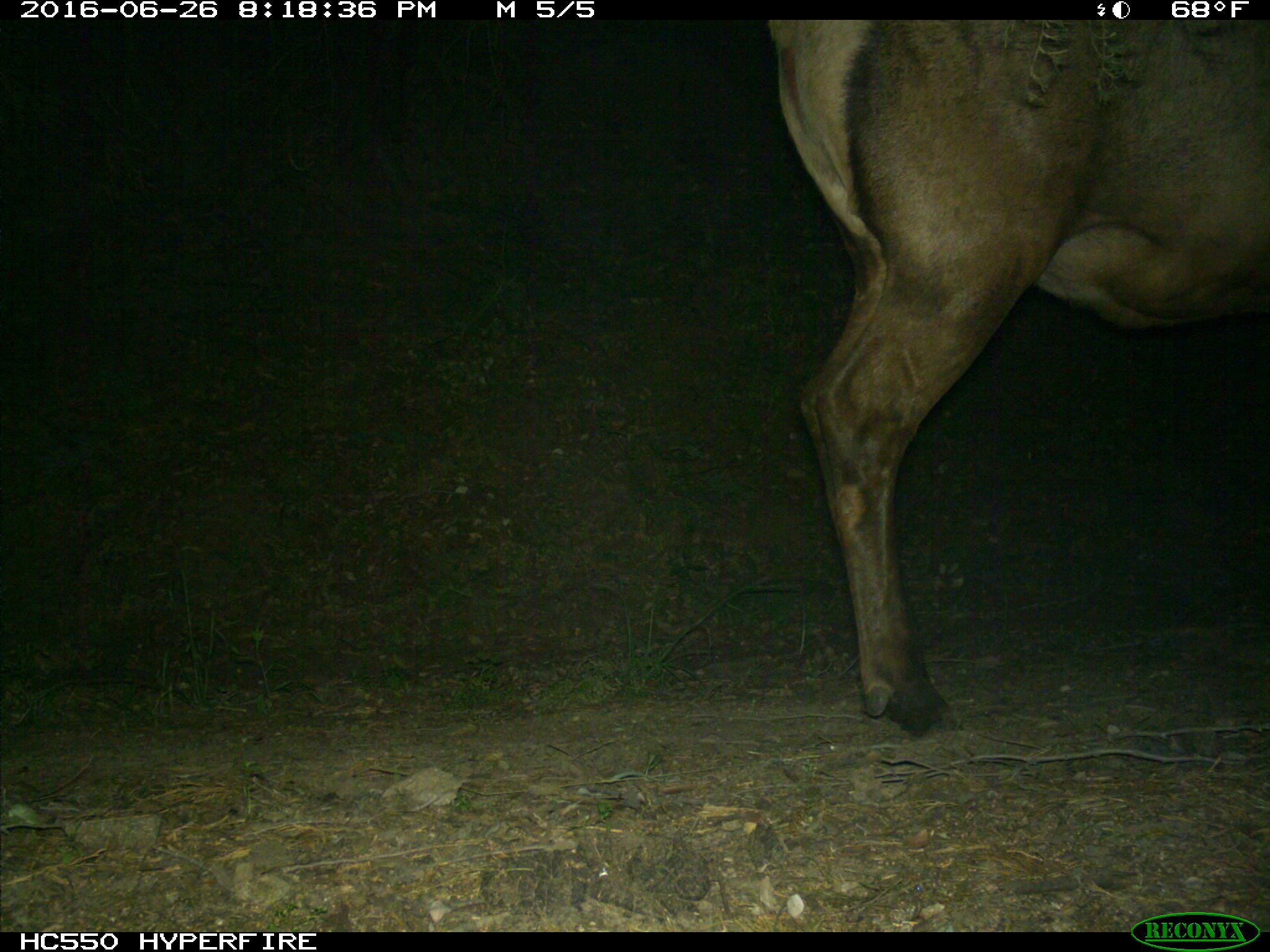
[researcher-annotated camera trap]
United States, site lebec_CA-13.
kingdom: Animalia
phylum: Chordata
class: Mammalia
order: Artiodactyla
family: Cervidae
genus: Cervus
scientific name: Cervus canadensis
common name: elk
Cervus canadensis (elk).